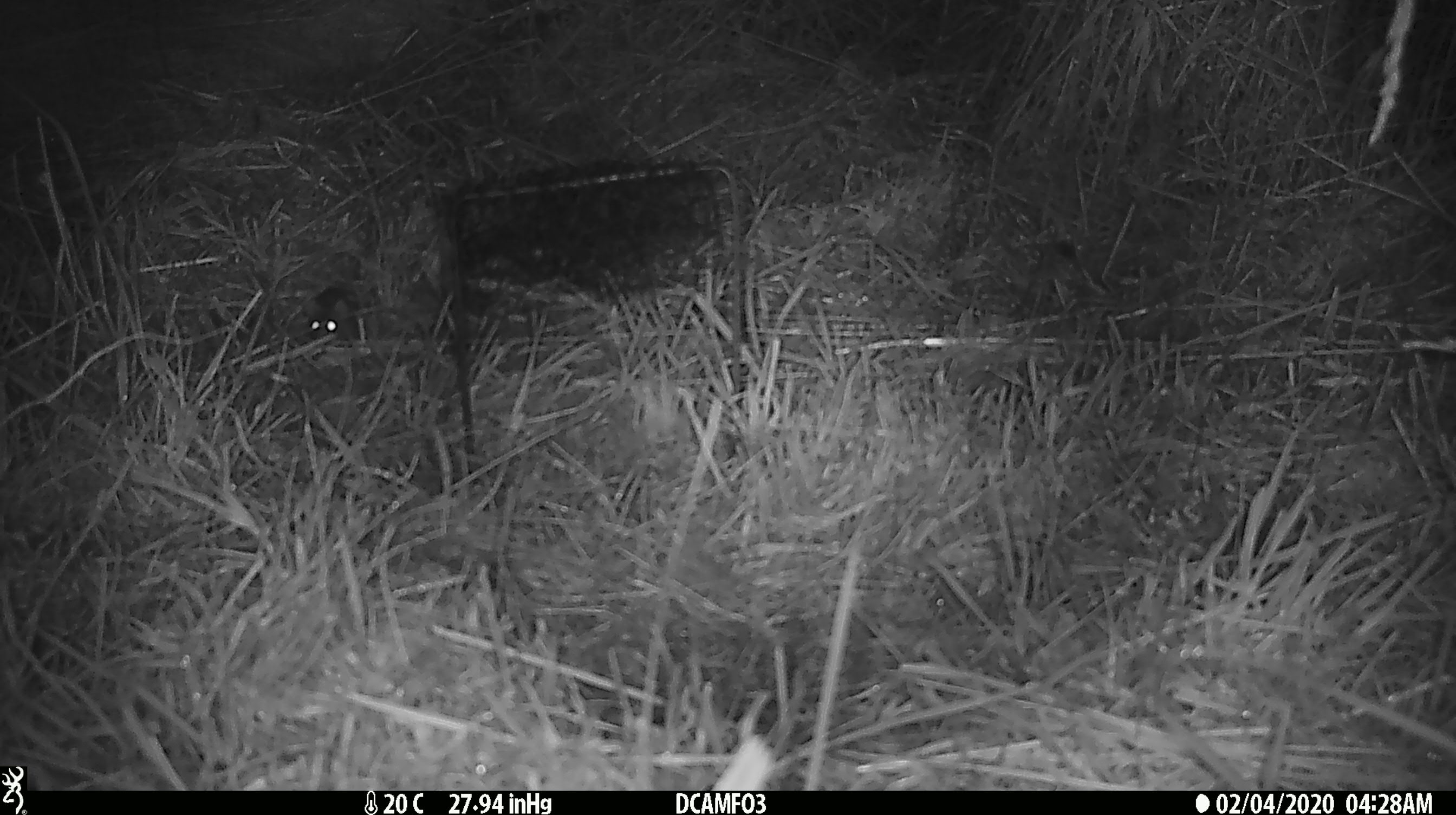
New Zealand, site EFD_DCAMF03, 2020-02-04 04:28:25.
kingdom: Animalia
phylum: Chordata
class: Mammalia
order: Rodentia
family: Muridae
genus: Mus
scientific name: Mus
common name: mouse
Mouse (Mus).